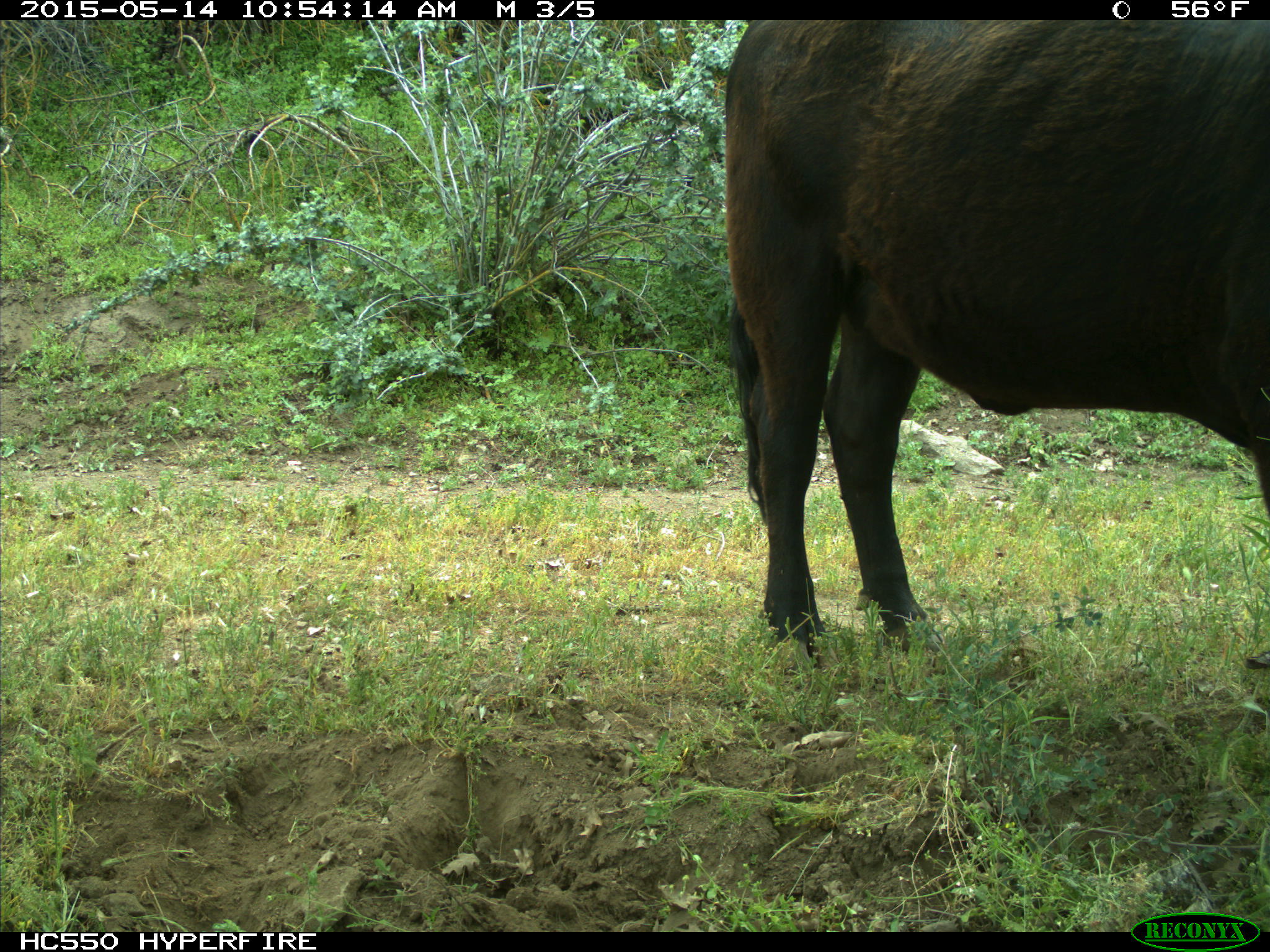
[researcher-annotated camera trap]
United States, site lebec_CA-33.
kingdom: Animalia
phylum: Chordata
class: Mammalia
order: Artiodactyla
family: Bovidae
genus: Bos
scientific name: Bos taurus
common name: domestic cow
Bos taurus (domestic cow).